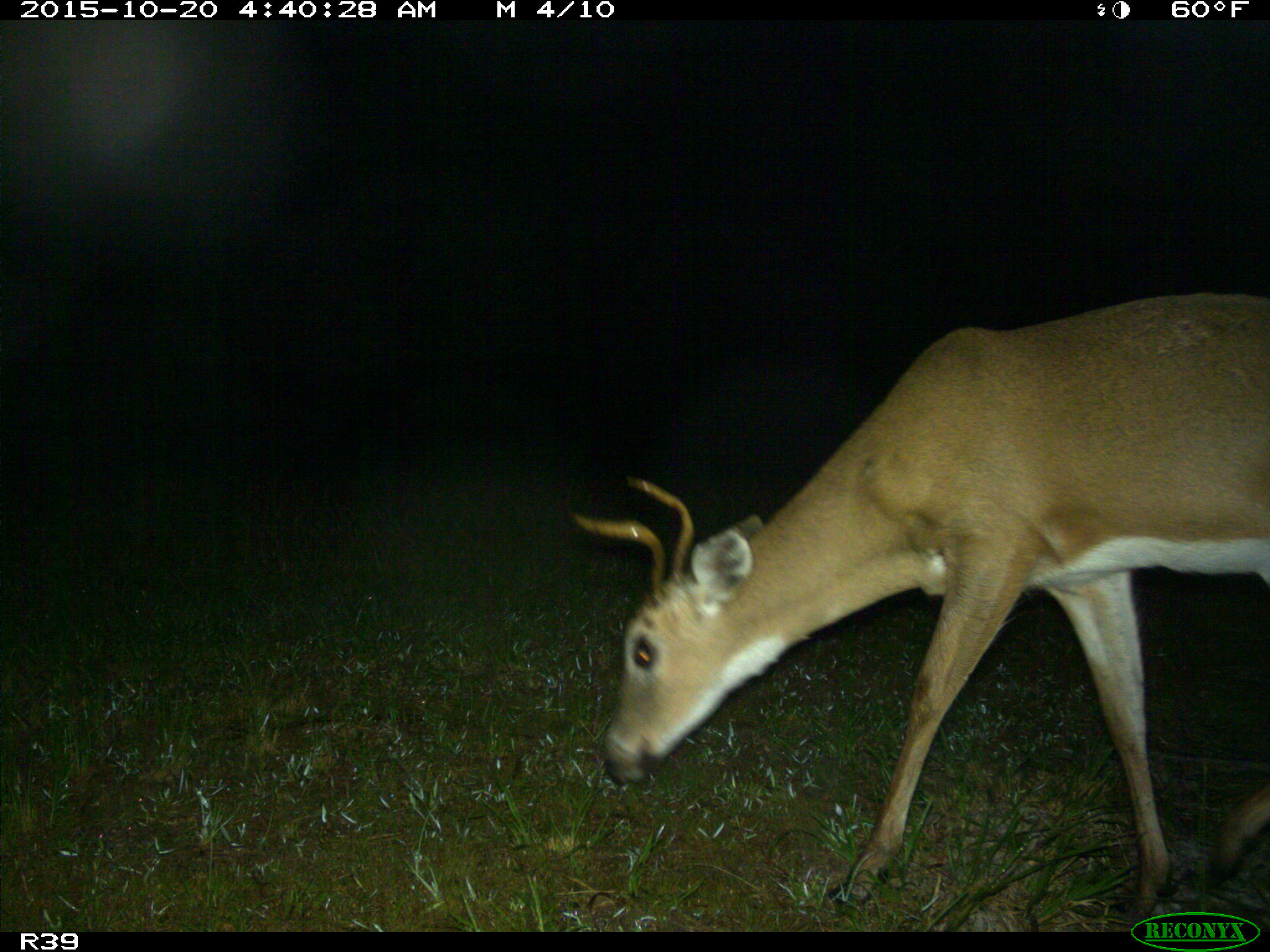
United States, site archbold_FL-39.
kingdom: Animalia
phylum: Chordata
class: Mammalia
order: Artiodactyla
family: Cervidae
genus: Odocoileus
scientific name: Odocoileus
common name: deer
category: unidentified deer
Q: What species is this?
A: Unidentified deer (deer) (Odocoileus).